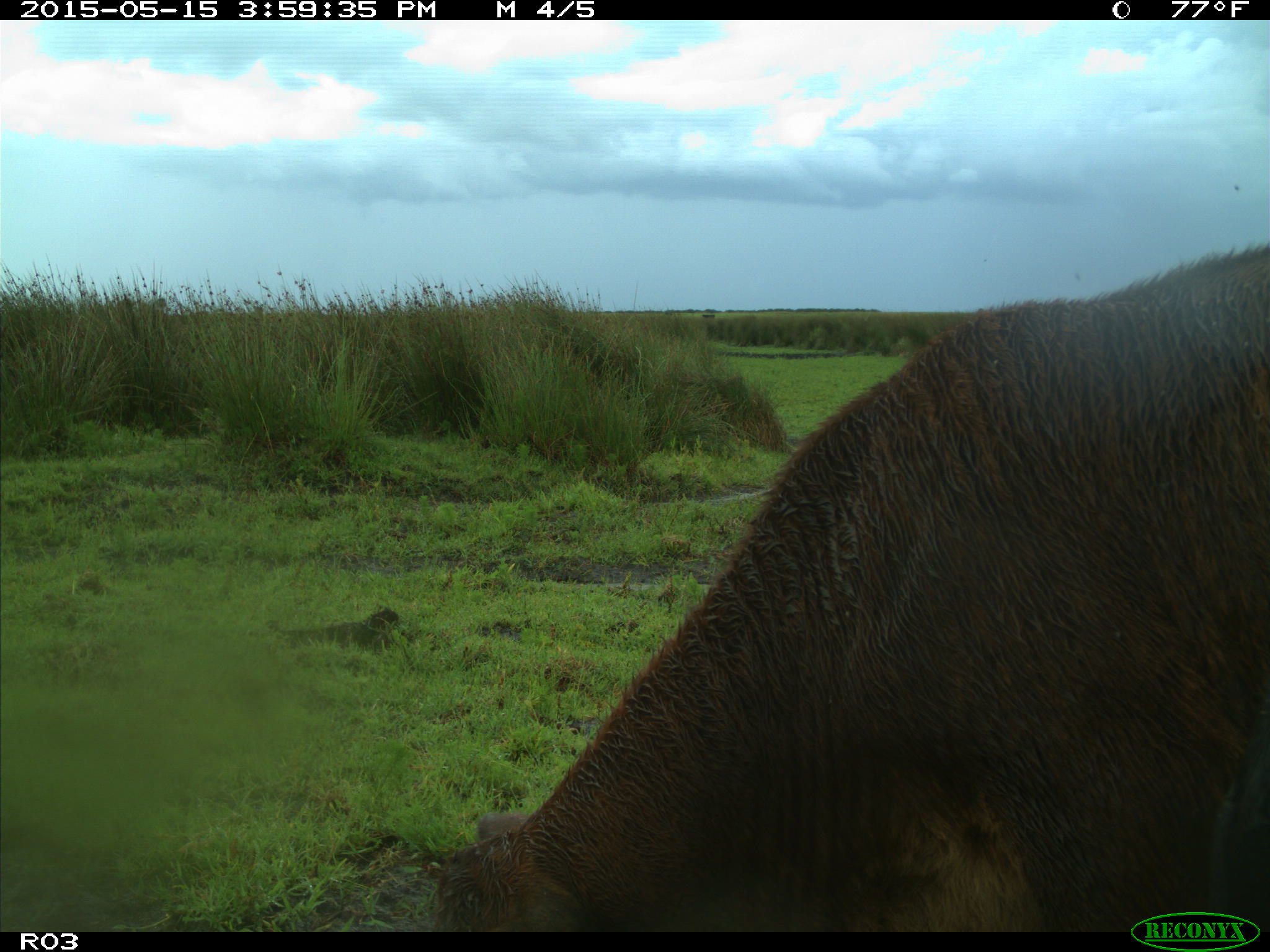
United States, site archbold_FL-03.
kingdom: Animalia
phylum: Chordata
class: Mammalia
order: Artiodactyla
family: Bovidae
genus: Bos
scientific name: Bos taurus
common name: domestic cow